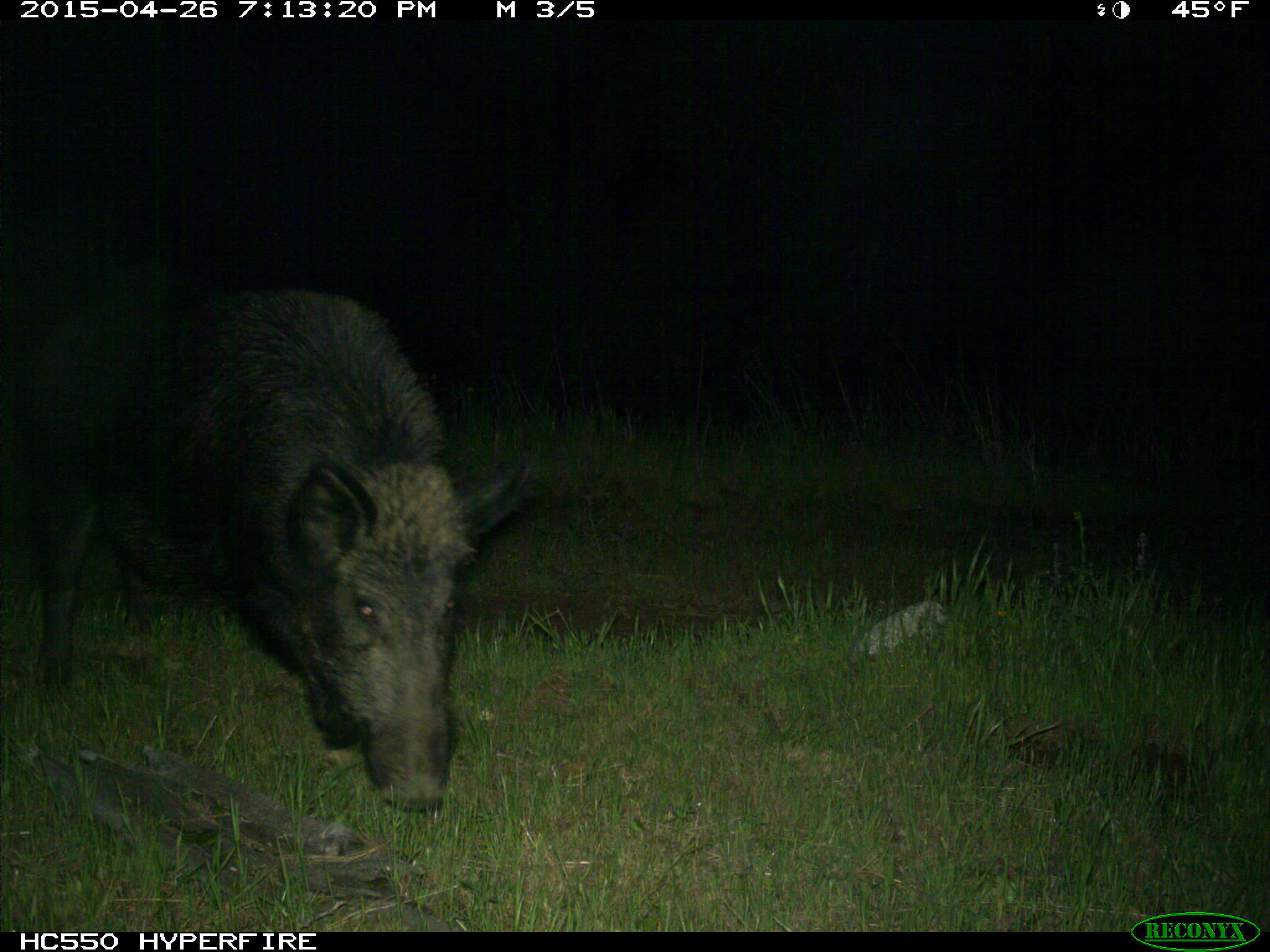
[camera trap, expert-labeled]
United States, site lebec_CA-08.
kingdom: Animalia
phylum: Chordata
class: Mammalia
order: Artiodactyla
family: Suidae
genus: Sus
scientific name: Sus scrofa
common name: wild boar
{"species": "Sus scrofa (wild boar)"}